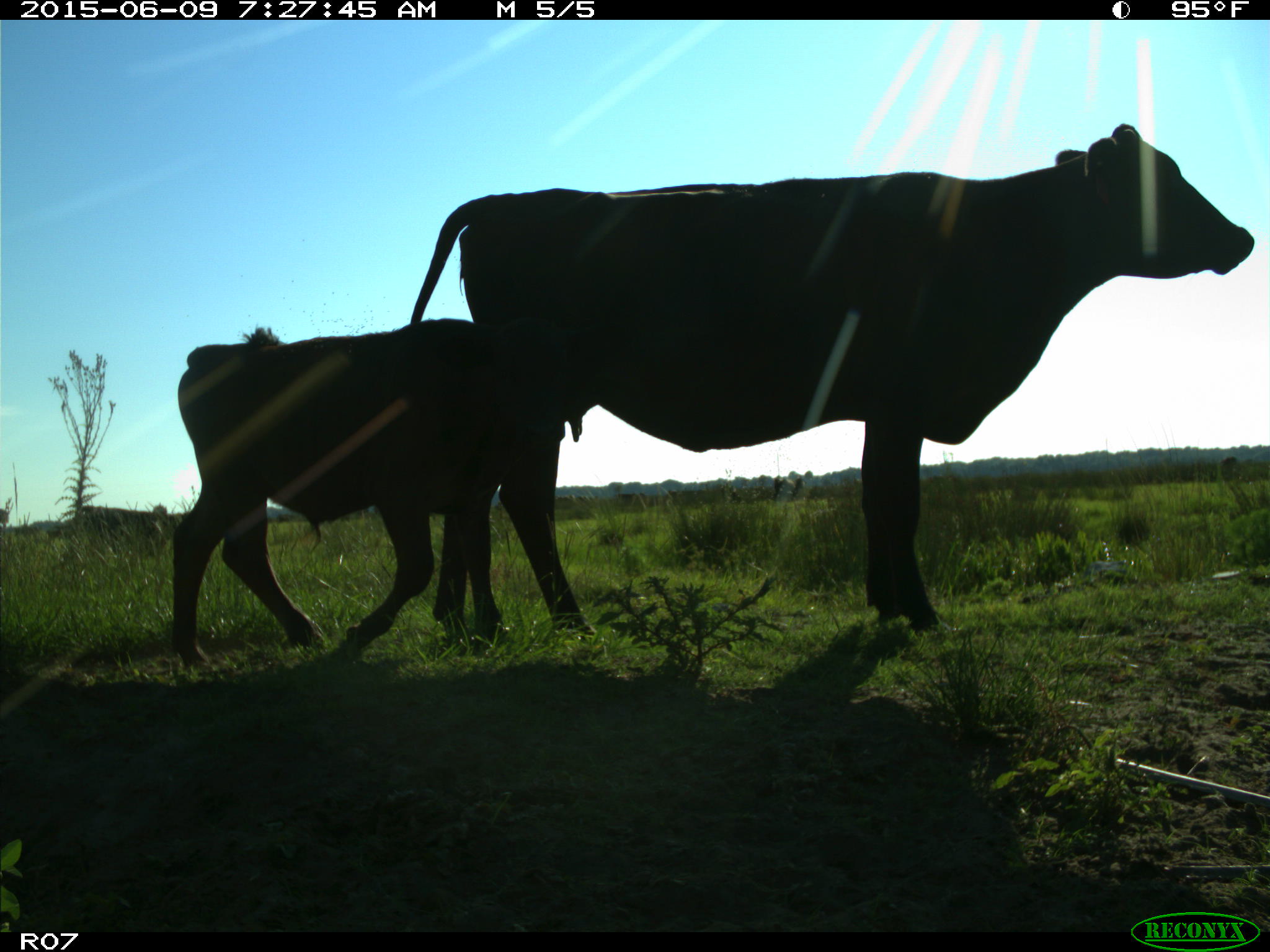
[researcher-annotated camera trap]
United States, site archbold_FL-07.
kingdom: Animalia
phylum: Chordata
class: Mammalia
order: Artiodactyla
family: Bovidae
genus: Bos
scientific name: Bos taurus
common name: domestic cow